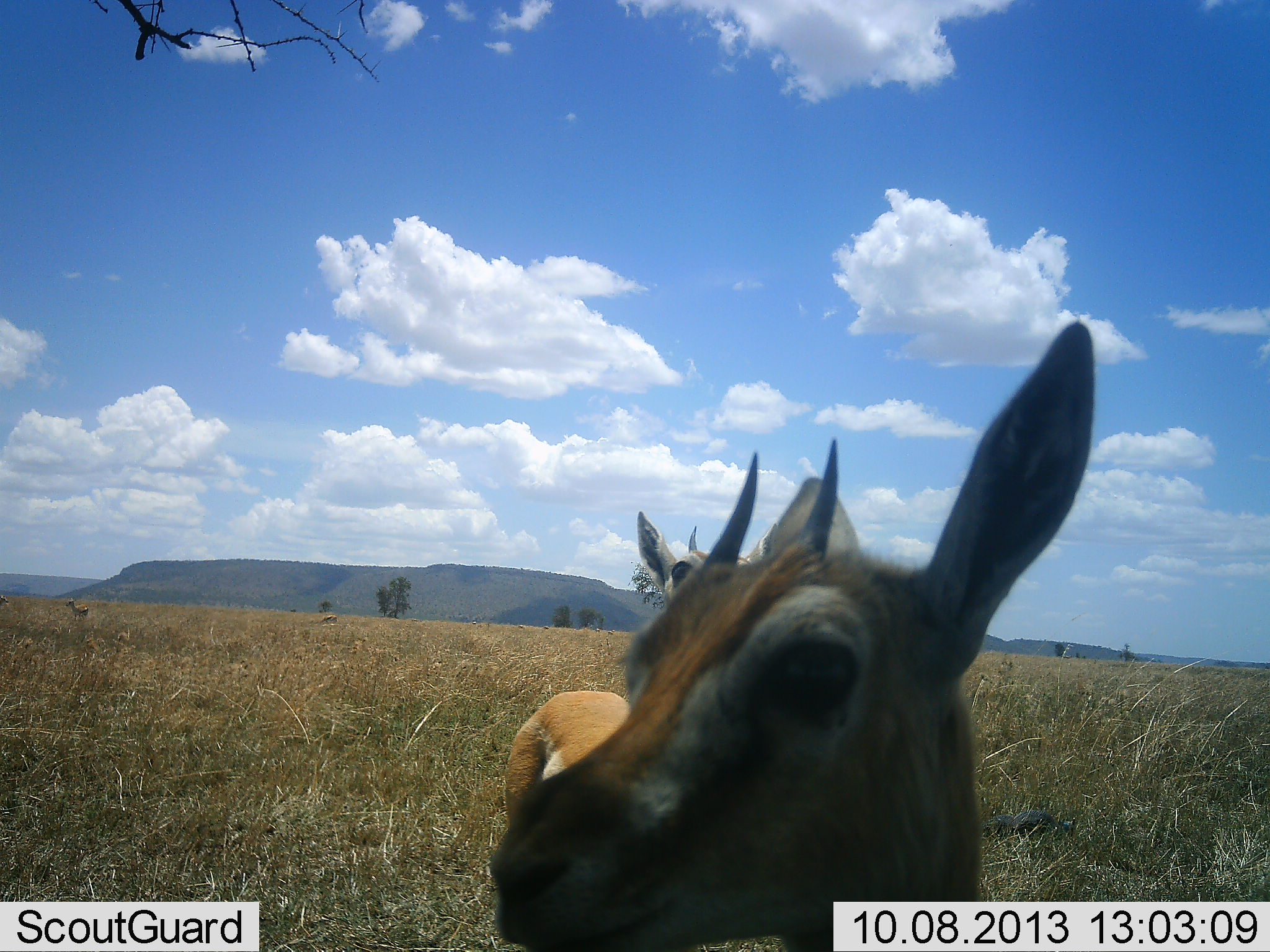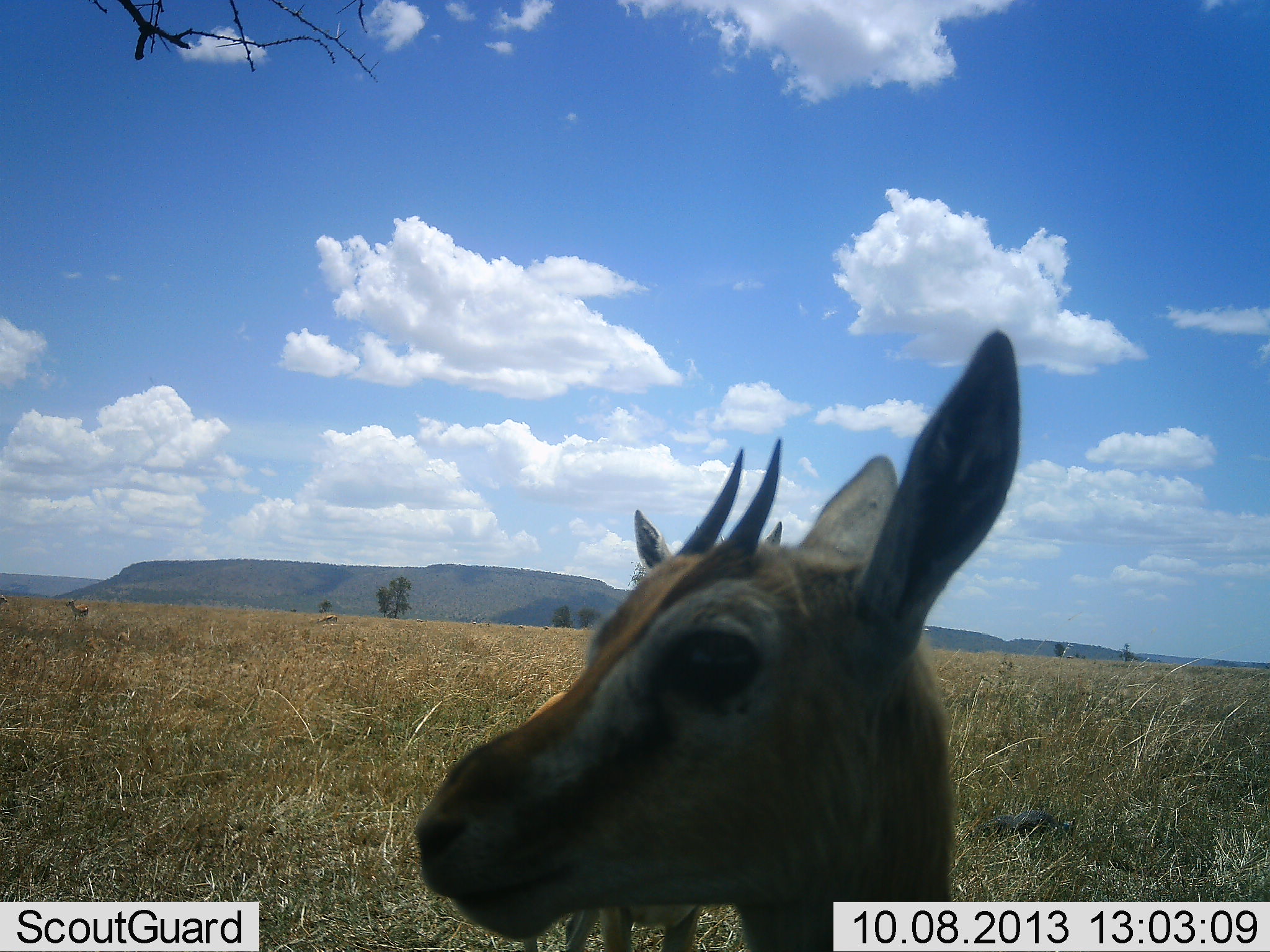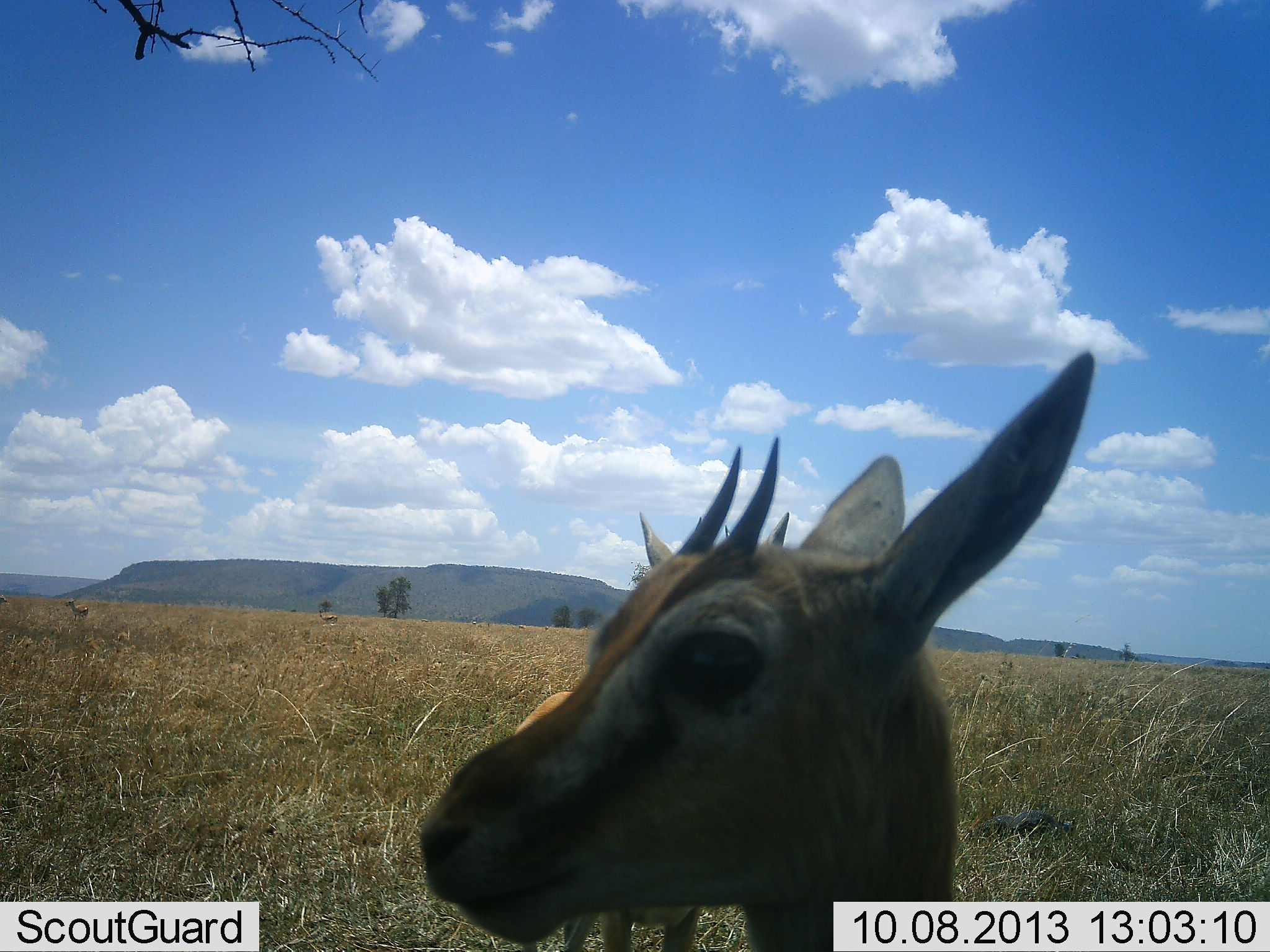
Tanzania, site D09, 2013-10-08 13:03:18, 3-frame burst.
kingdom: Animalia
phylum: Chordata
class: Mammalia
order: Artiodactyla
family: Bovidae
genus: Eudorcas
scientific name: Eudorcas thomsonii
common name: thomson's gazelle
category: gazellethomsons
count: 2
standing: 100%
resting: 0%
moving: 0%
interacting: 0%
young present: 0%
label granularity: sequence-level